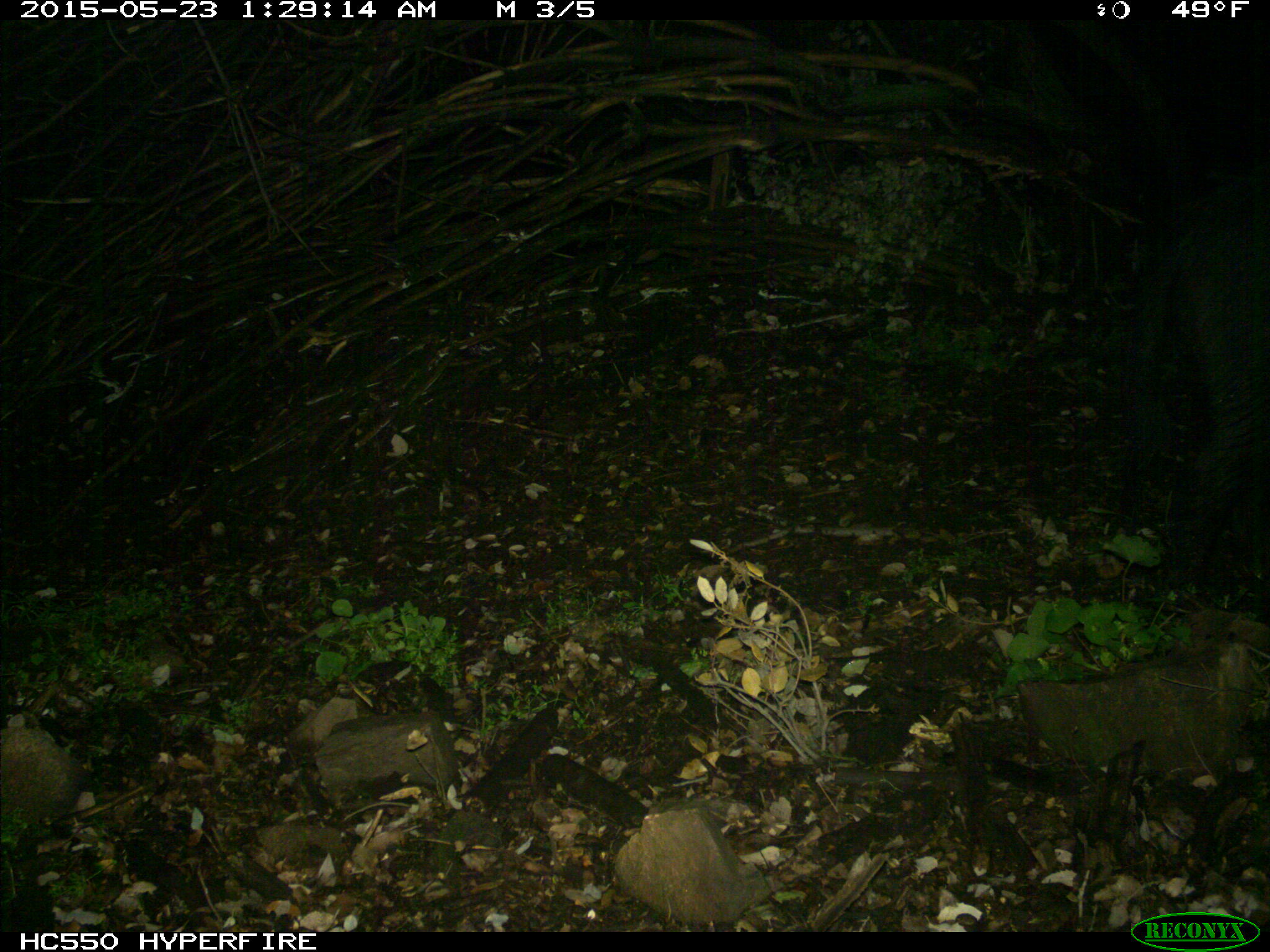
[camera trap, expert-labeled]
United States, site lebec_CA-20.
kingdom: Animalia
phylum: Chordata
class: Mammalia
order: Artiodactyla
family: Suidae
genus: Sus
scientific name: Sus scrofa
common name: wild boar